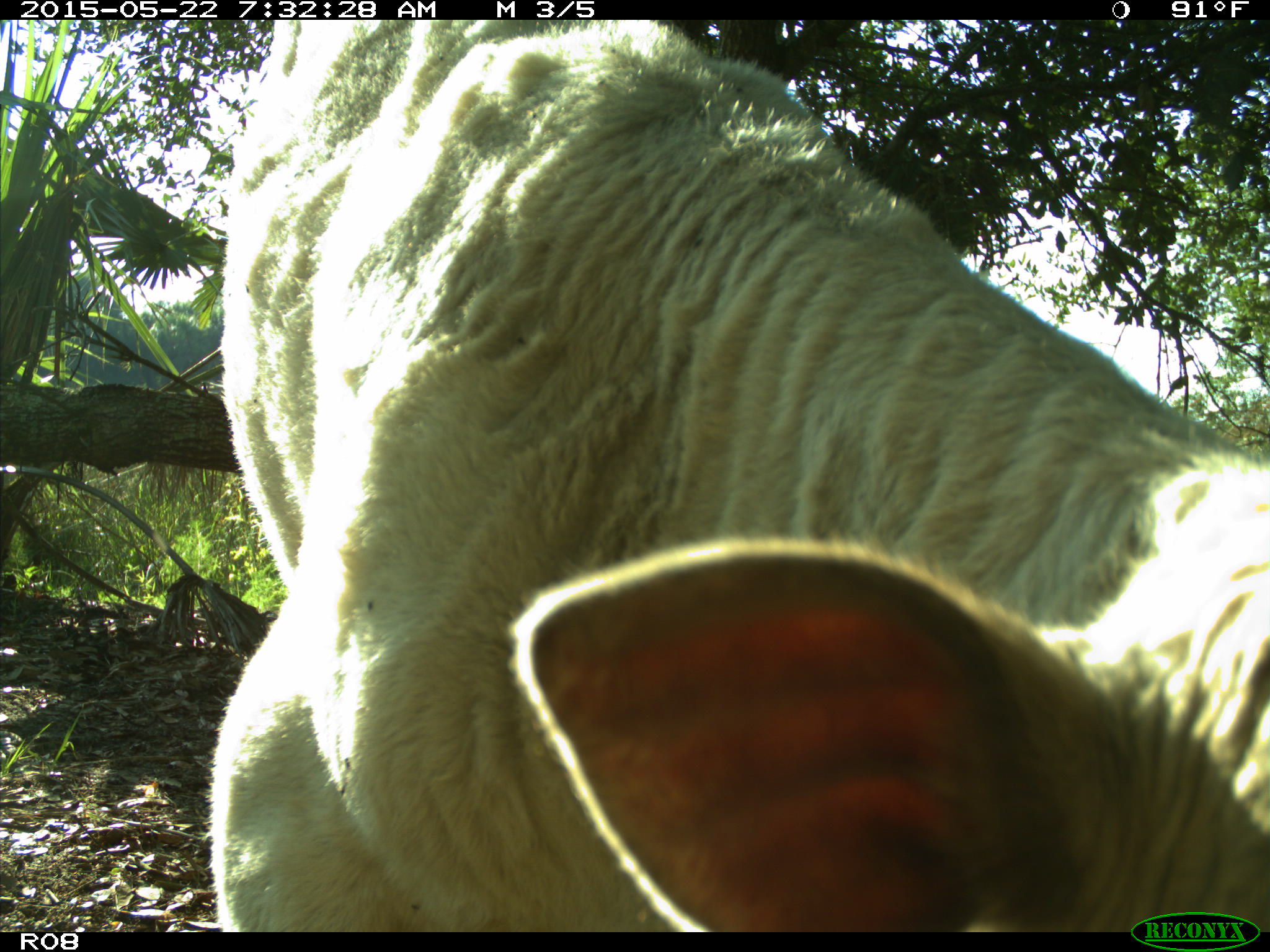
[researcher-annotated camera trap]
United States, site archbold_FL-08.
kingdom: Animalia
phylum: Chordata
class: Mammalia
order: Artiodactyla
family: Bovidae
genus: Bos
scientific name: Bos taurus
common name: domestic cow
Bos taurus (domestic cow).